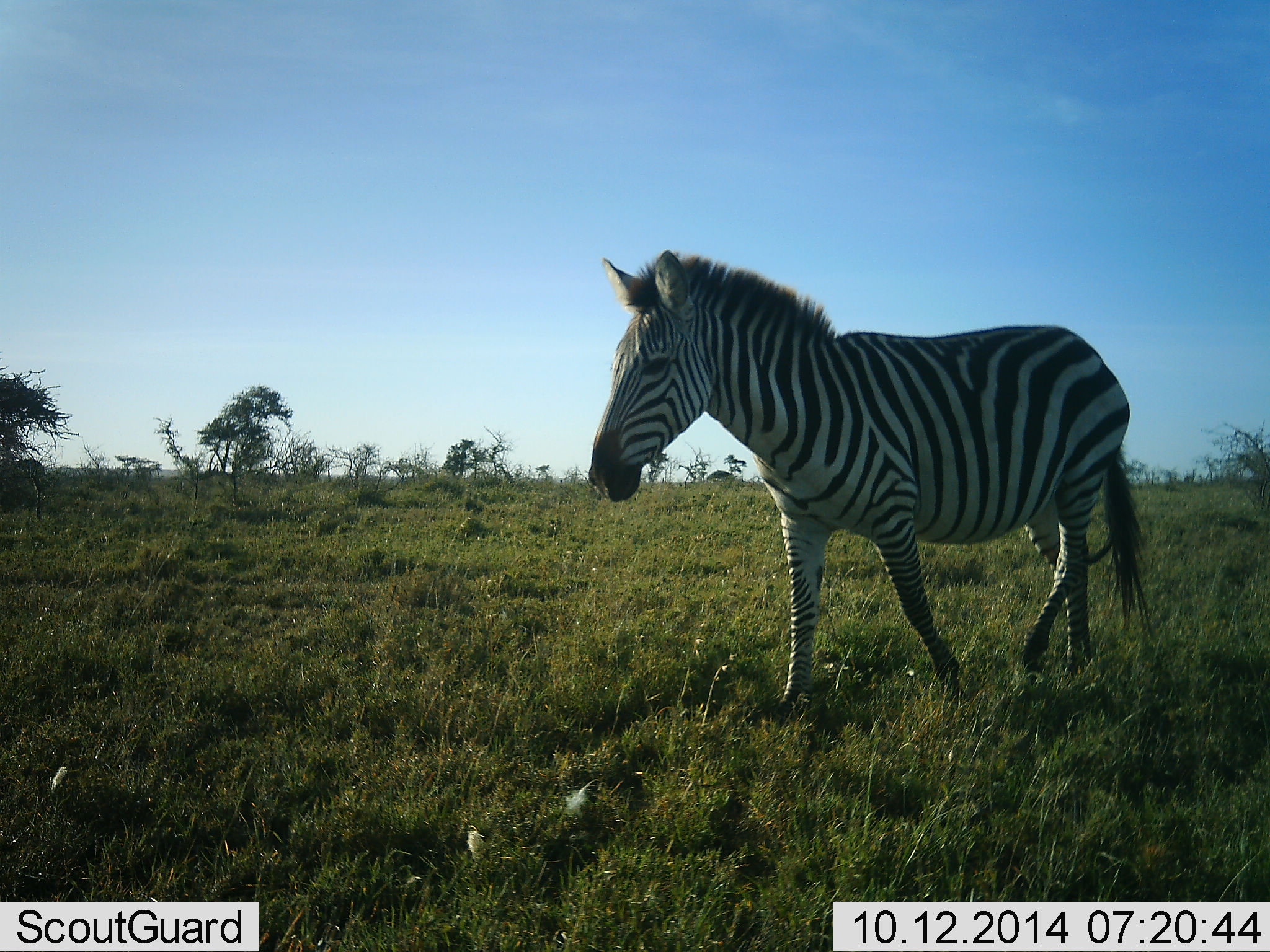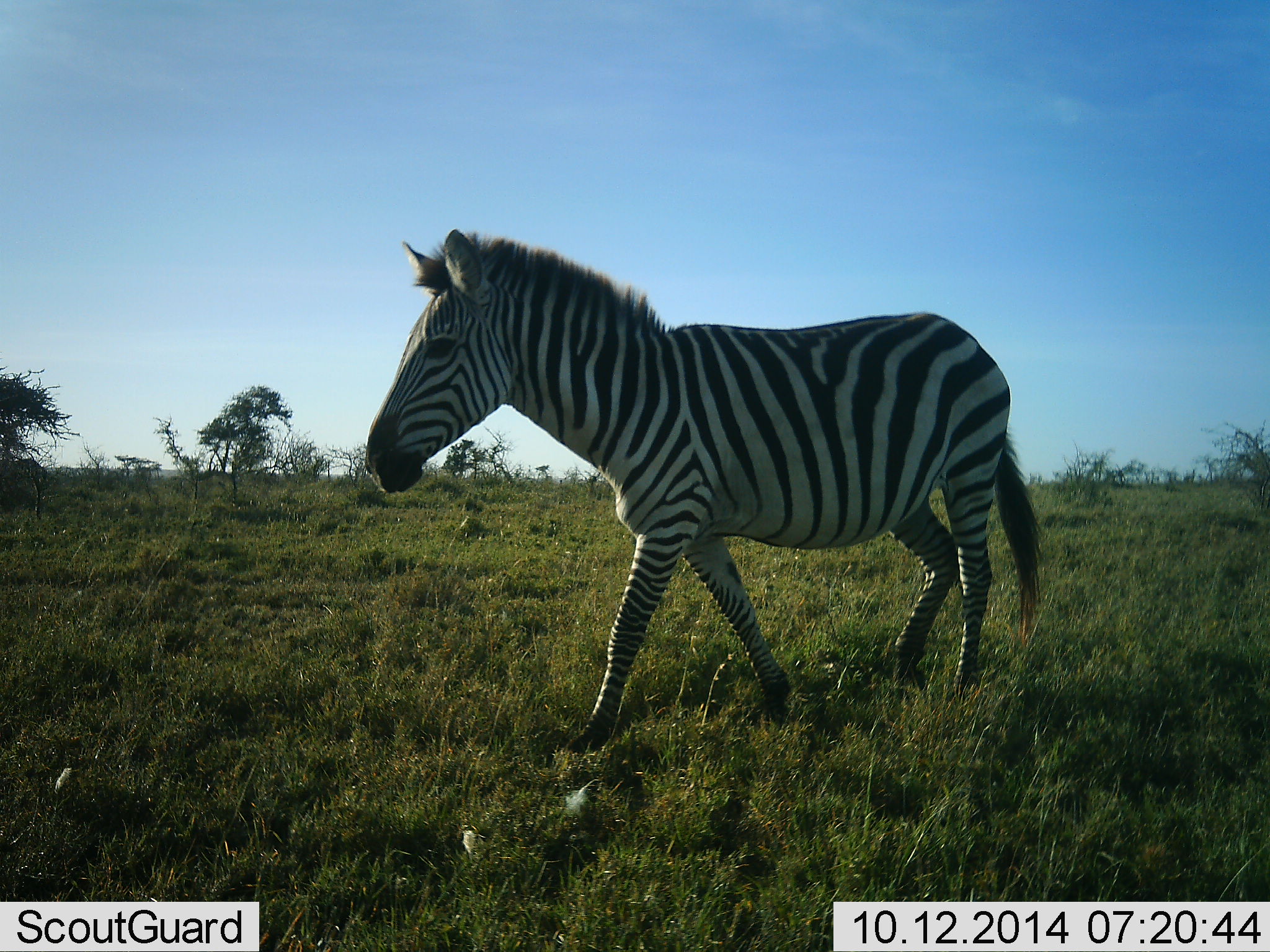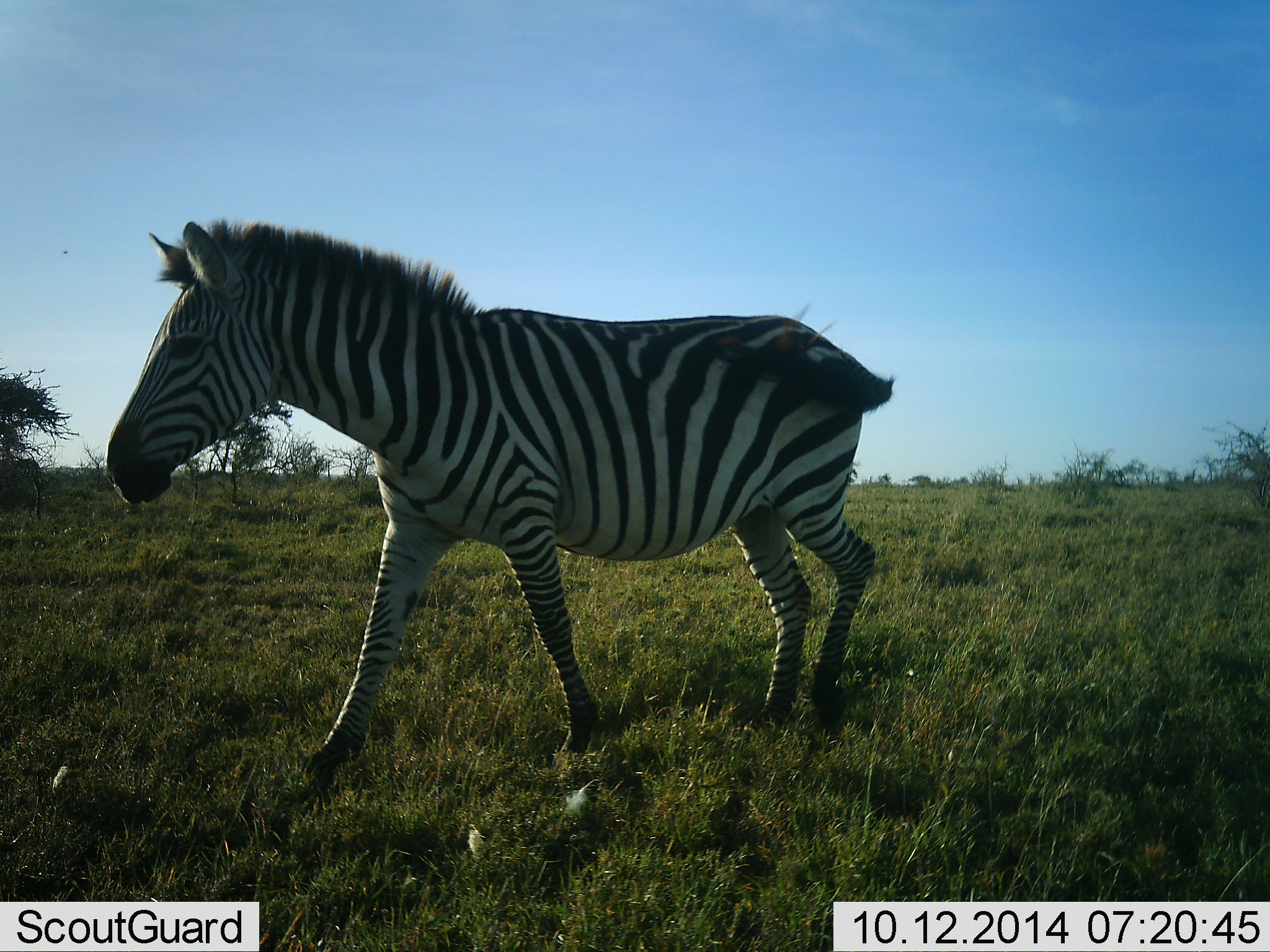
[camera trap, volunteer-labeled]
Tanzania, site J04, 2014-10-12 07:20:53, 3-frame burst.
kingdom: Animalia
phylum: Chordata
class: Mammalia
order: Perissodactyla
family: Equidae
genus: Equus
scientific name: Equus quagga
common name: plains zebra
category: zebra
Zebra (plains zebra) (Equus quagga), count 1. Behavior (volunteer vote fractions): standing 10%, resting 0%, moving 100%, interacting 0%. Young present (vote fraction): 0%. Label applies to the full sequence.